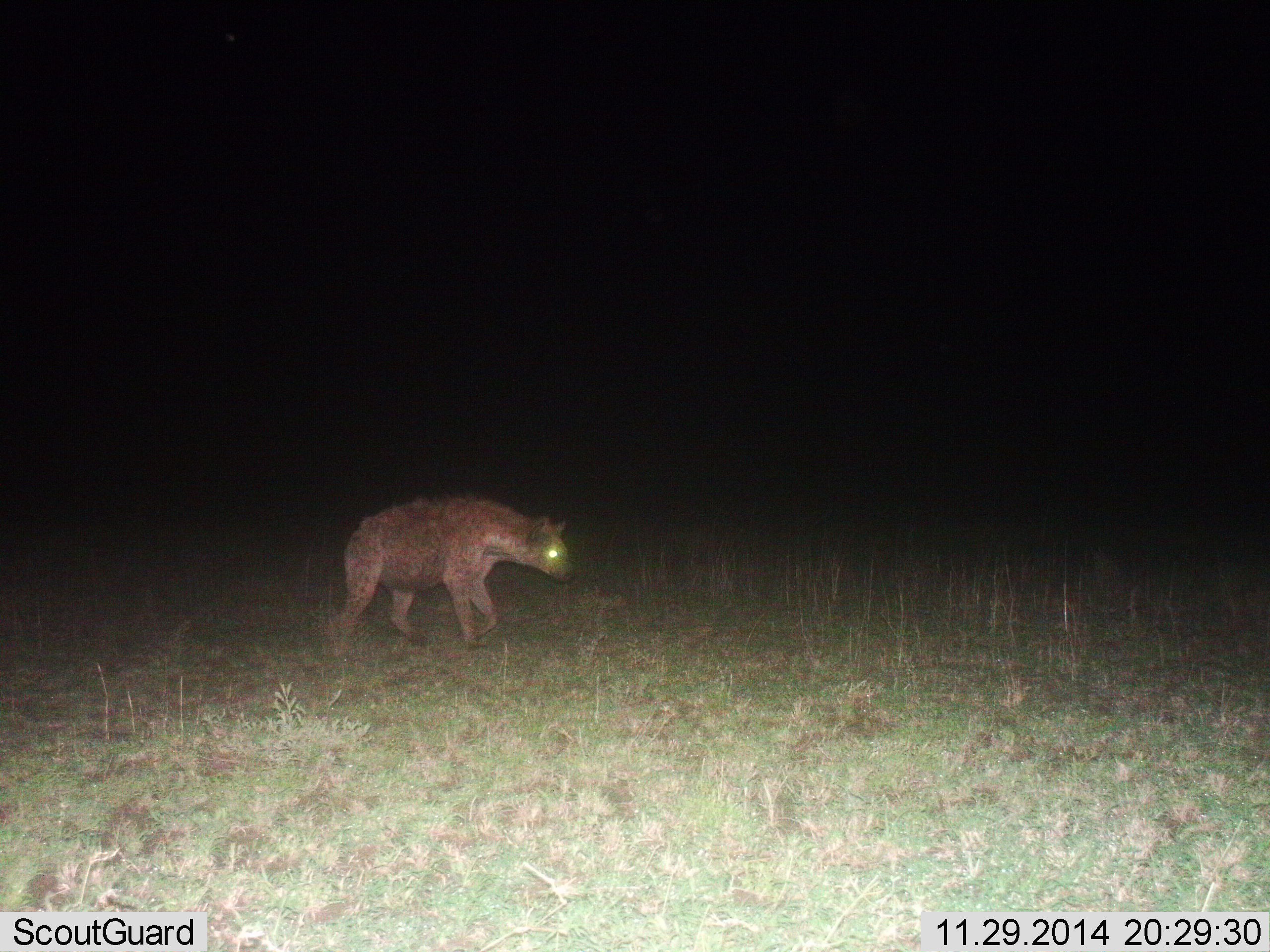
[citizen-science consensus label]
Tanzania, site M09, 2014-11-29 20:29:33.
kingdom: Animalia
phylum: Chordata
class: Mammalia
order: Carnivora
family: Hyaenidae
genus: Crocuta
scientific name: Crocuta crocuta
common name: spotted hyena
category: hyenaspotted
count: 1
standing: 10%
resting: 0%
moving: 90%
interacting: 0%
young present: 0%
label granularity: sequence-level